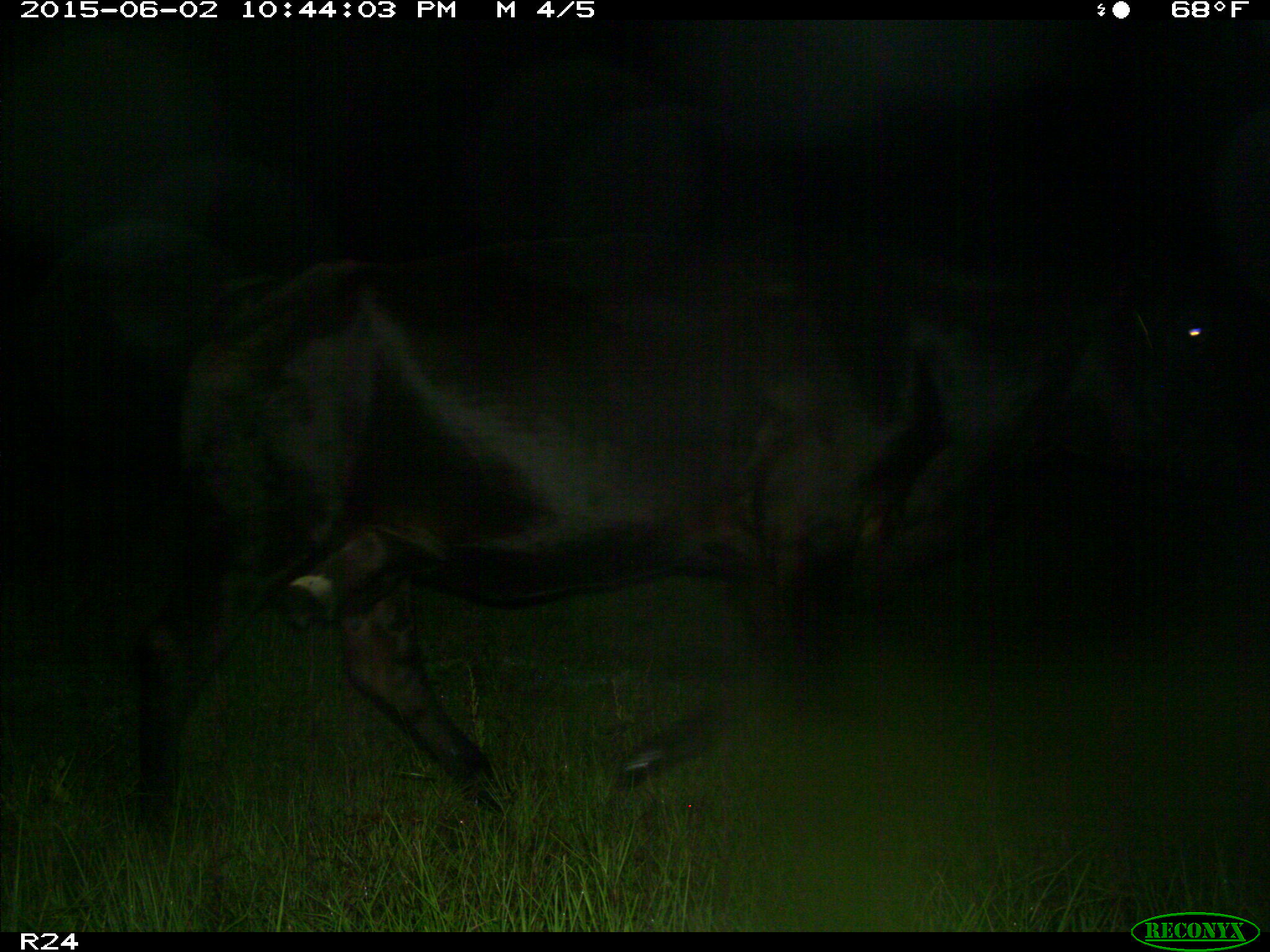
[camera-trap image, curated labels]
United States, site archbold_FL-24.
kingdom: Animalia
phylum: Chordata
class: Mammalia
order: Artiodactyla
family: Bovidae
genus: Bos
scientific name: Bos taurus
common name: domestic cow